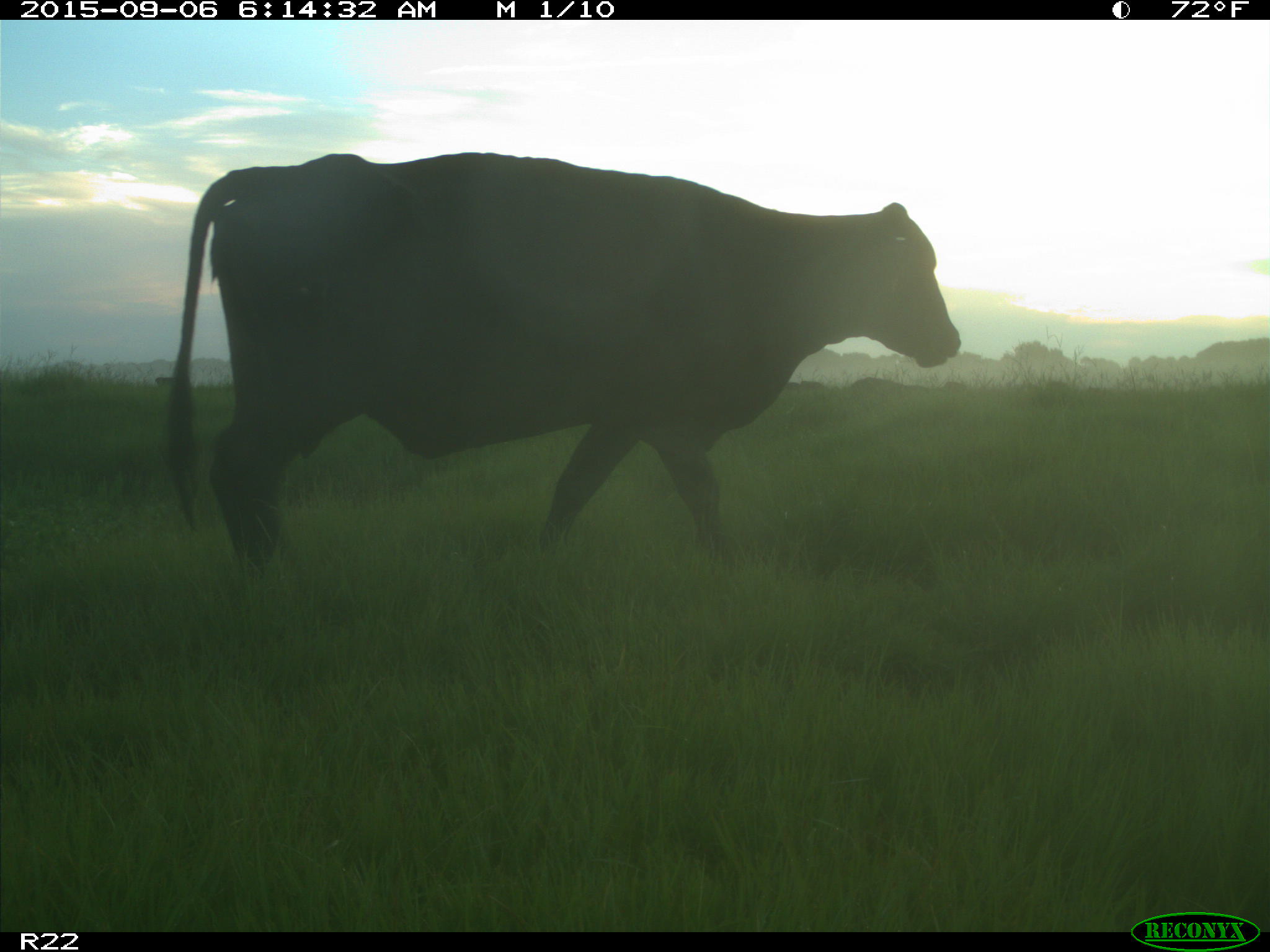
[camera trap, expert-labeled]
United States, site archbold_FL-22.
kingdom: Animalia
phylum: Chordata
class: Mammalia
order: Artiodactyla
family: Bovidae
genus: Bos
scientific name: Bos taurus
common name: domestic cow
Bos taurus (domestic cow).